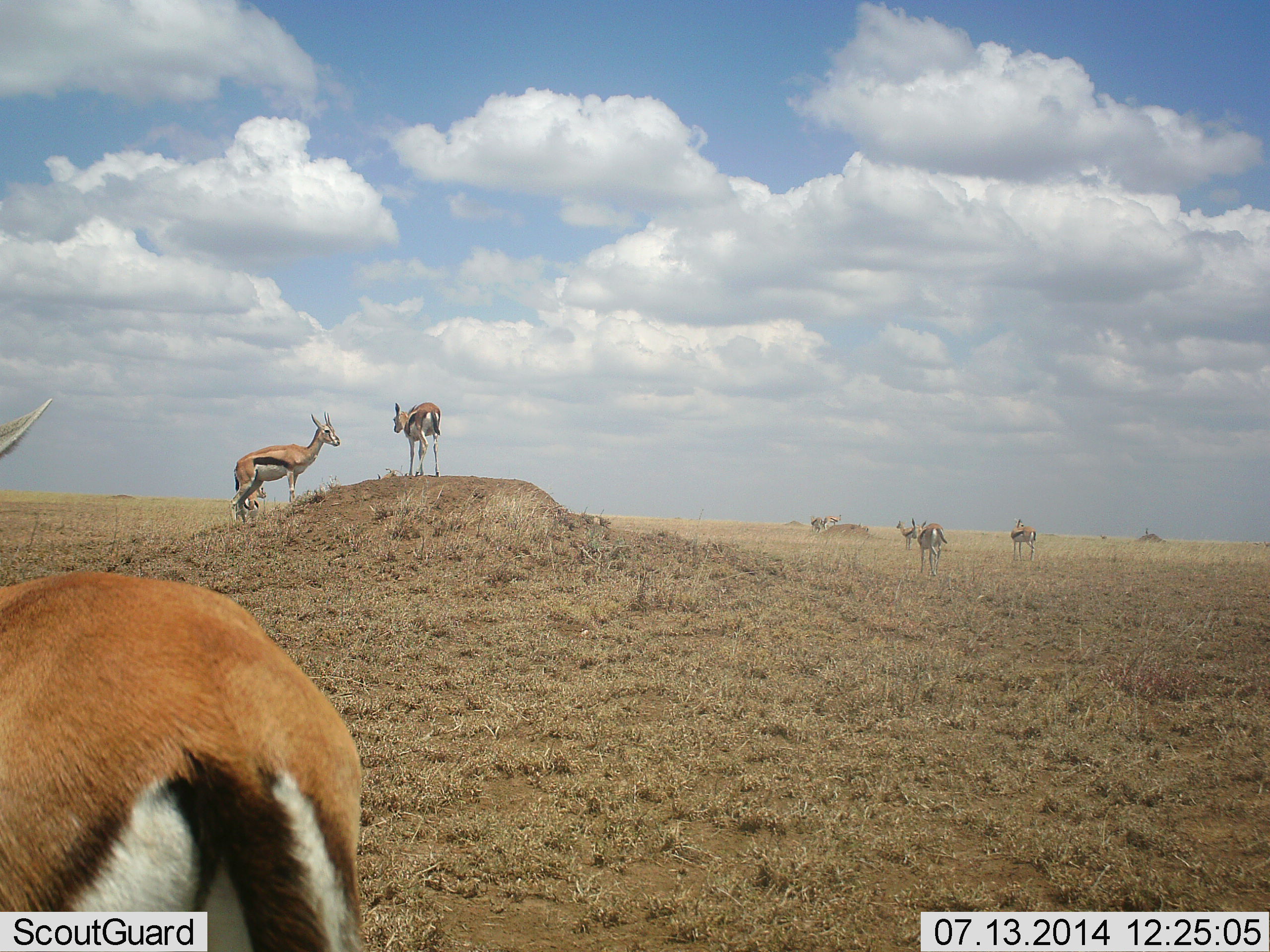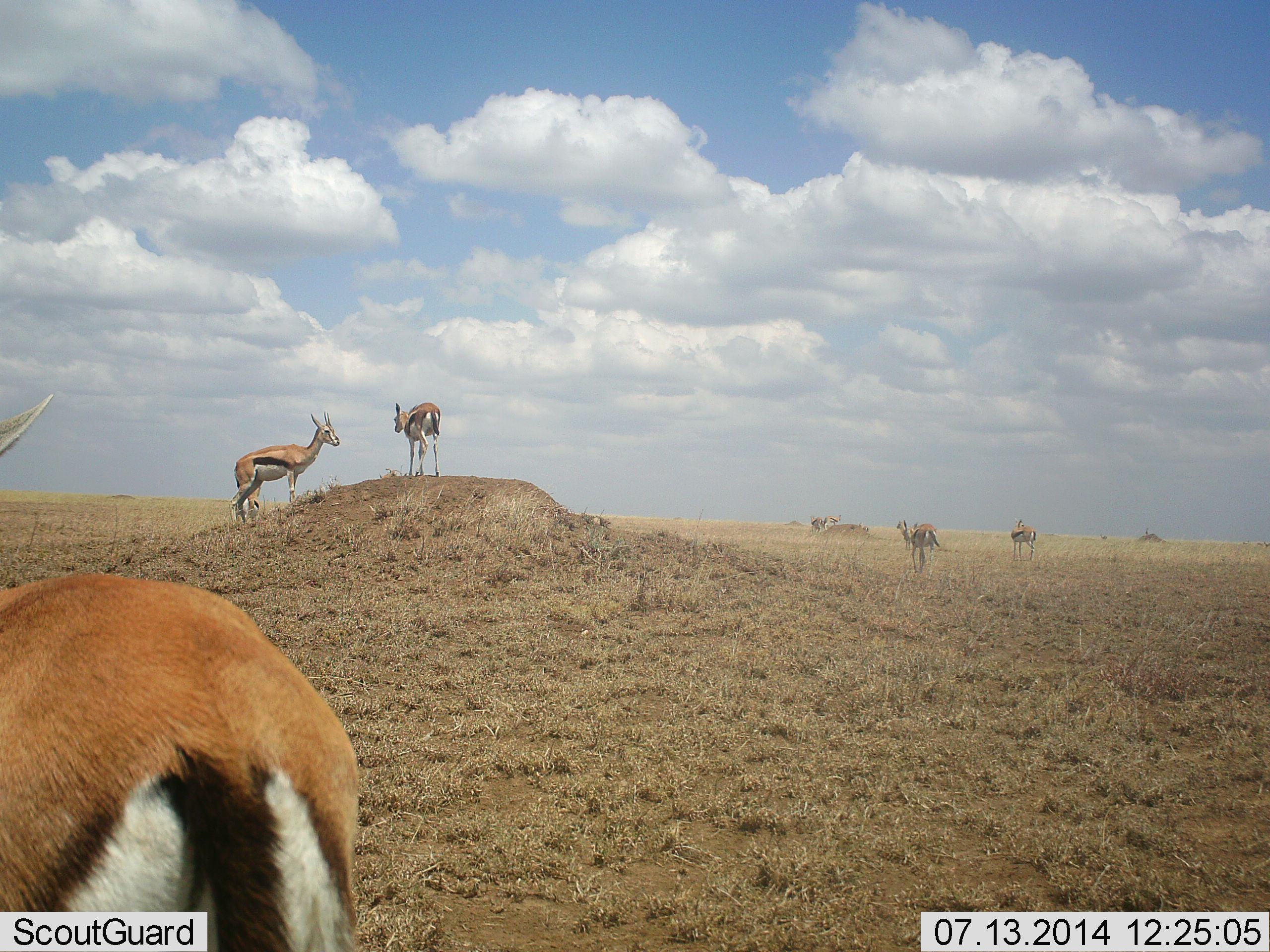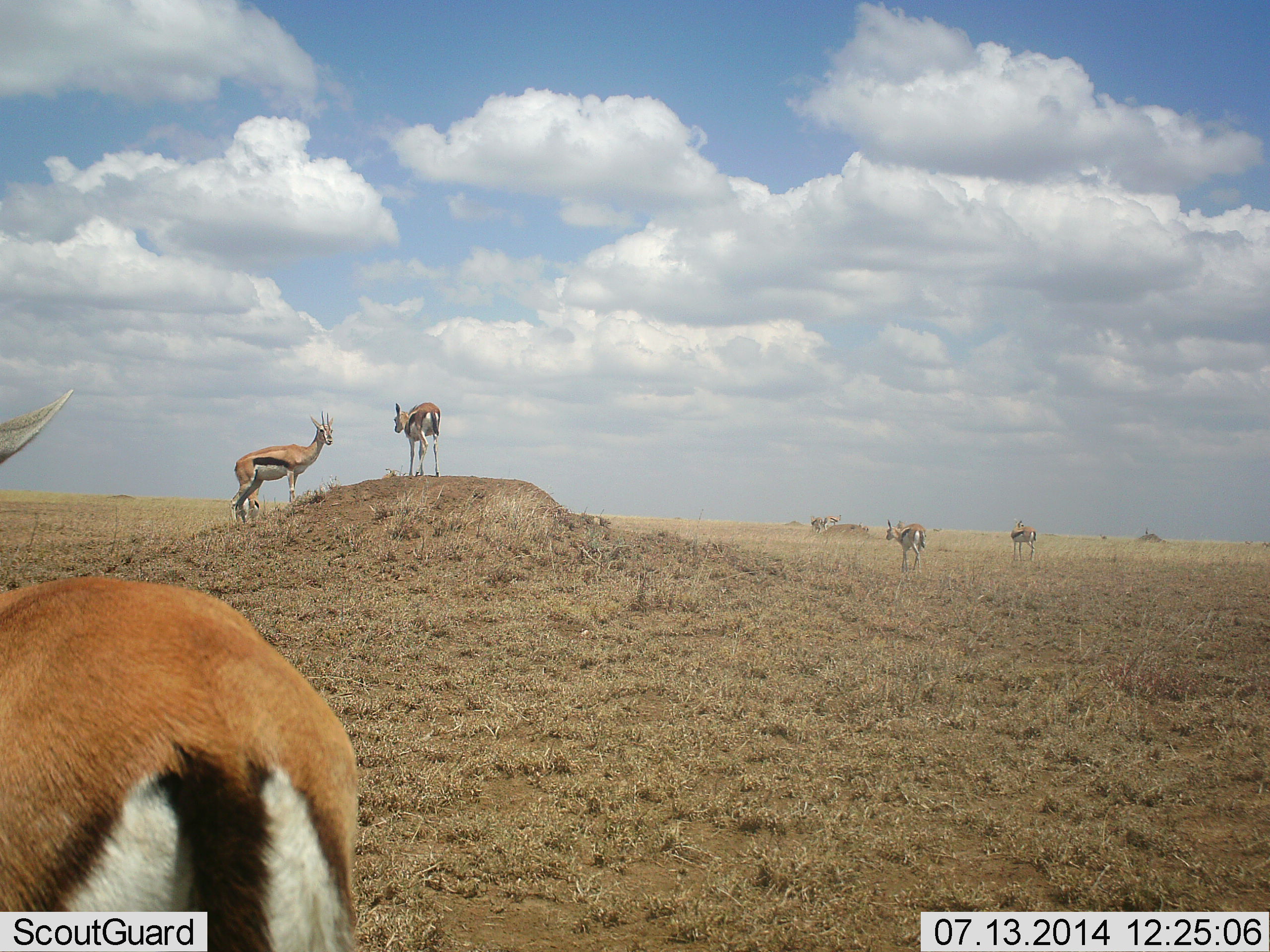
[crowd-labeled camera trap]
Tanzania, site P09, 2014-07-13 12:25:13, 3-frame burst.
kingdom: Animalia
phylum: Chordata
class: Mammalia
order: Artiodactyla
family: Bovidae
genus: Eudorcas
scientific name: Eudorcas thomsonii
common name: thomson's gazelle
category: gazellethomsons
Gazellethomsons (thomson's gazelle) (Eudorcas thomsonii), count 6. Behavior (volunteer vote fractions): standing 67%, resting 0%, moving 67%, interacting 0%. Young present (vote fraction): 0%. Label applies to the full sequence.